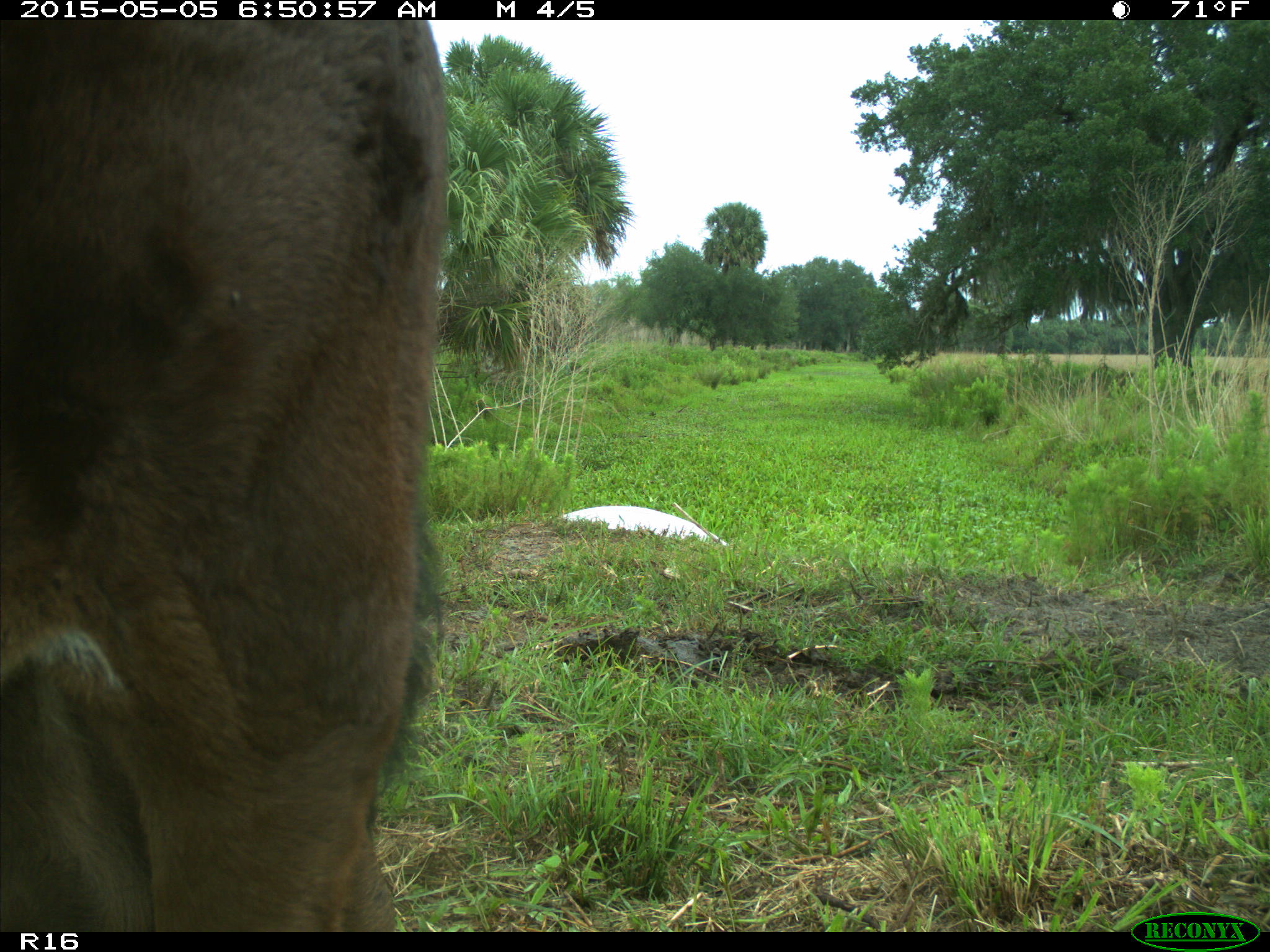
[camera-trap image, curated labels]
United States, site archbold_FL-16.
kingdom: Animalia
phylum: Chordata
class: Mammalia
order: Artiodactyla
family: Bovidae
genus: Bos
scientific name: Bos taurus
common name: domestic cow